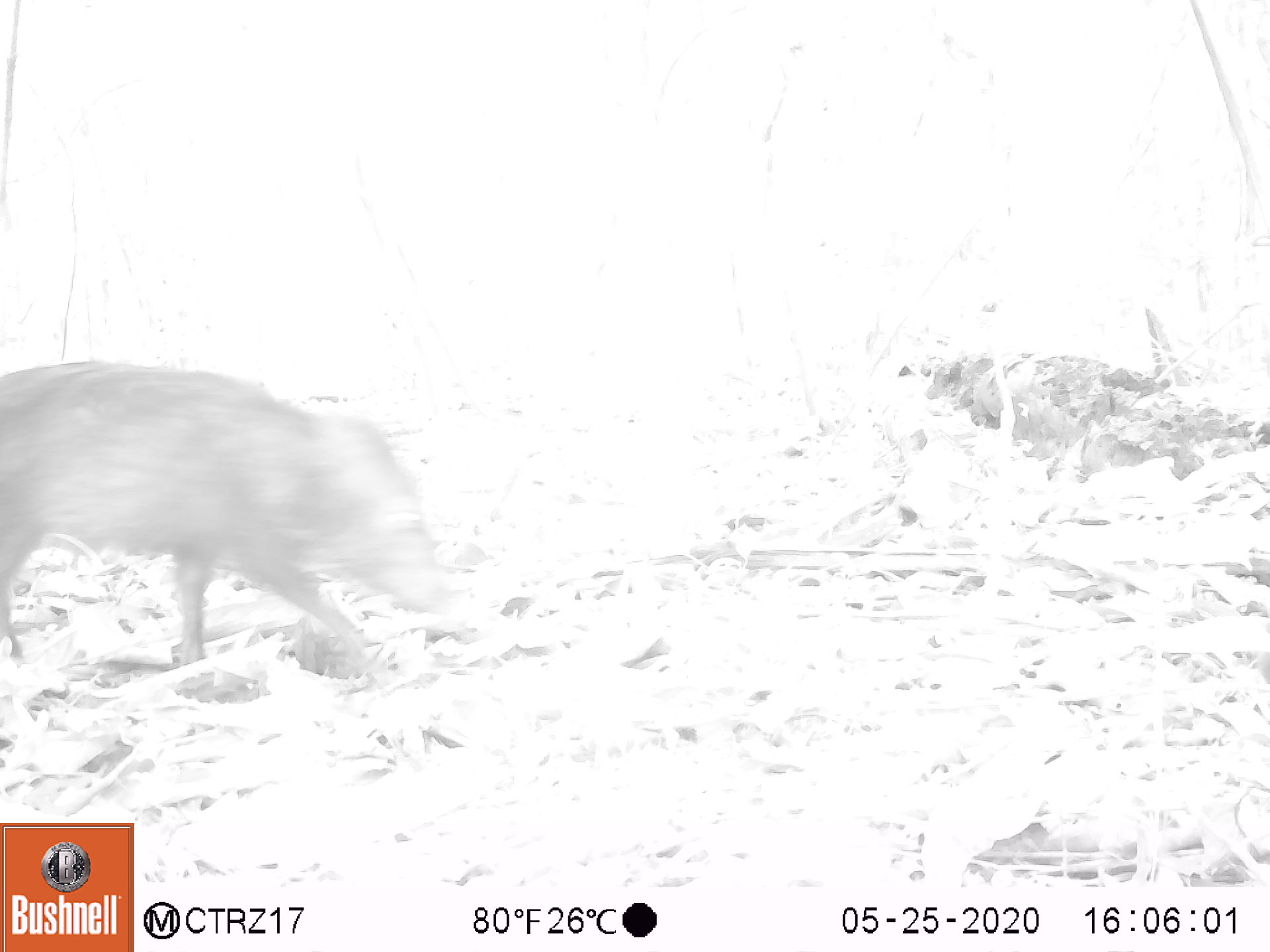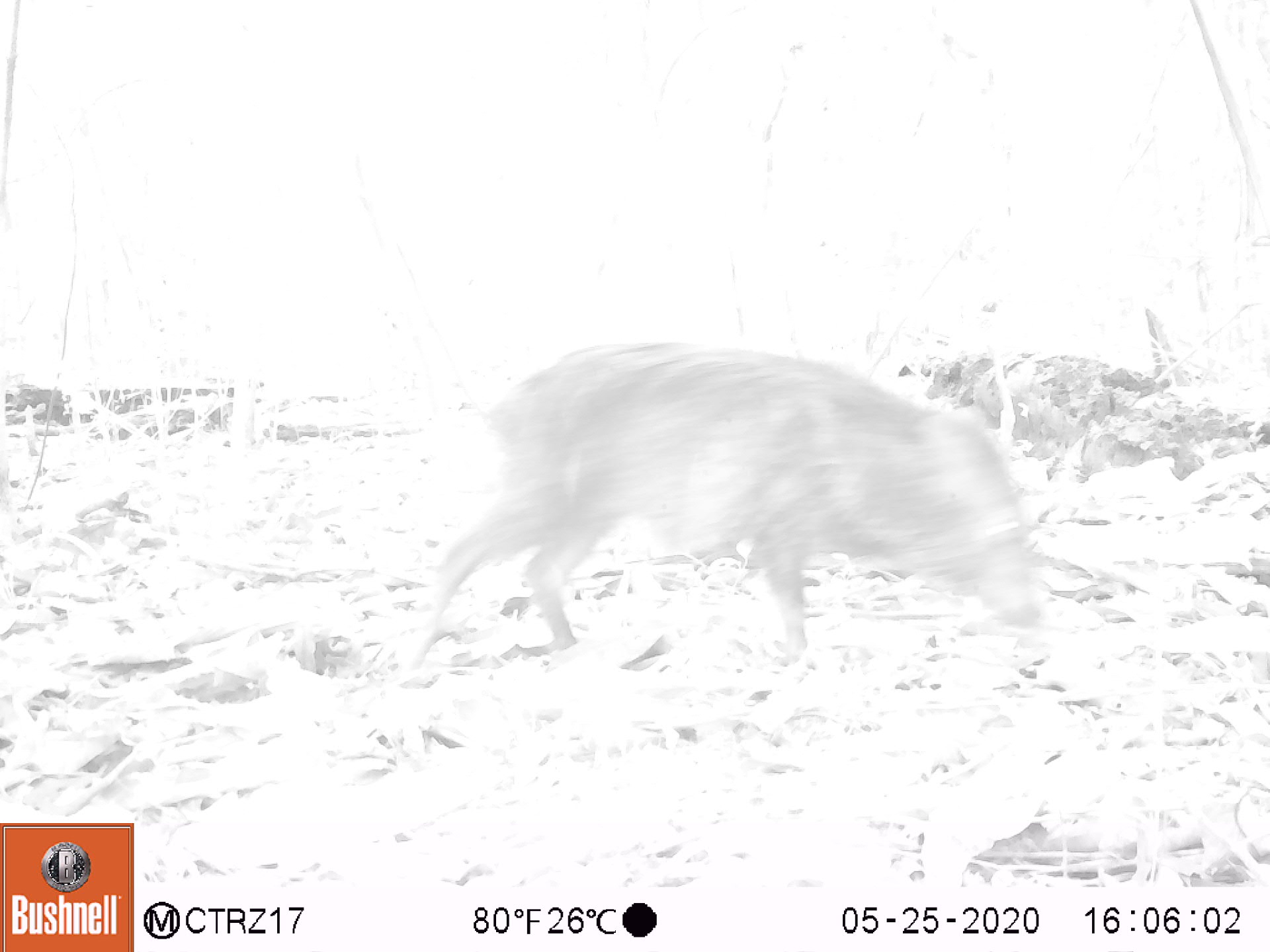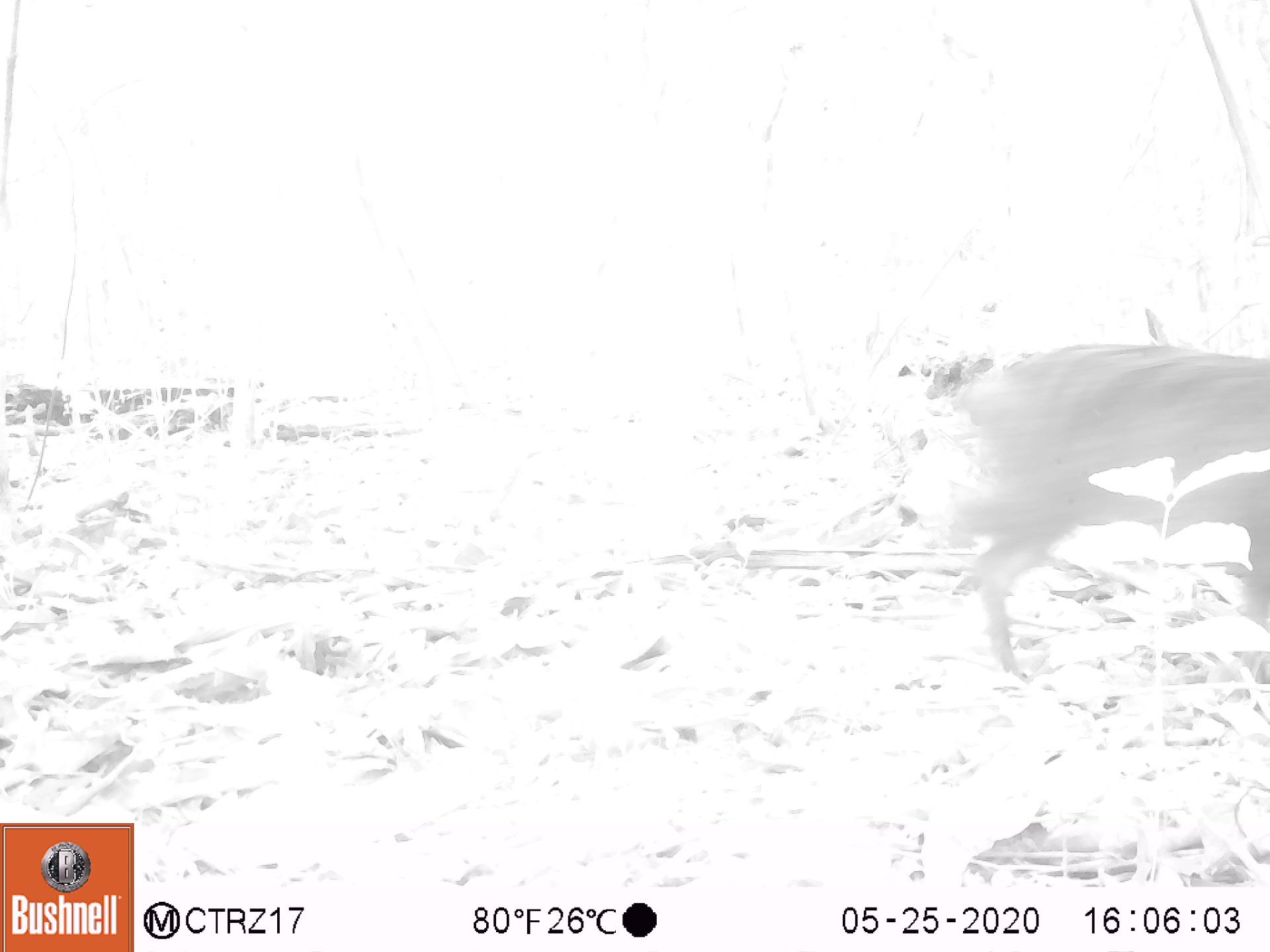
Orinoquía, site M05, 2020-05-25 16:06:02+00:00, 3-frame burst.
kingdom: Animalia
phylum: Chordata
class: Mammalia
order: Artiodactyla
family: Tayassuidae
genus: Pecari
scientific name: Pecari tajacu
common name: collared peccary